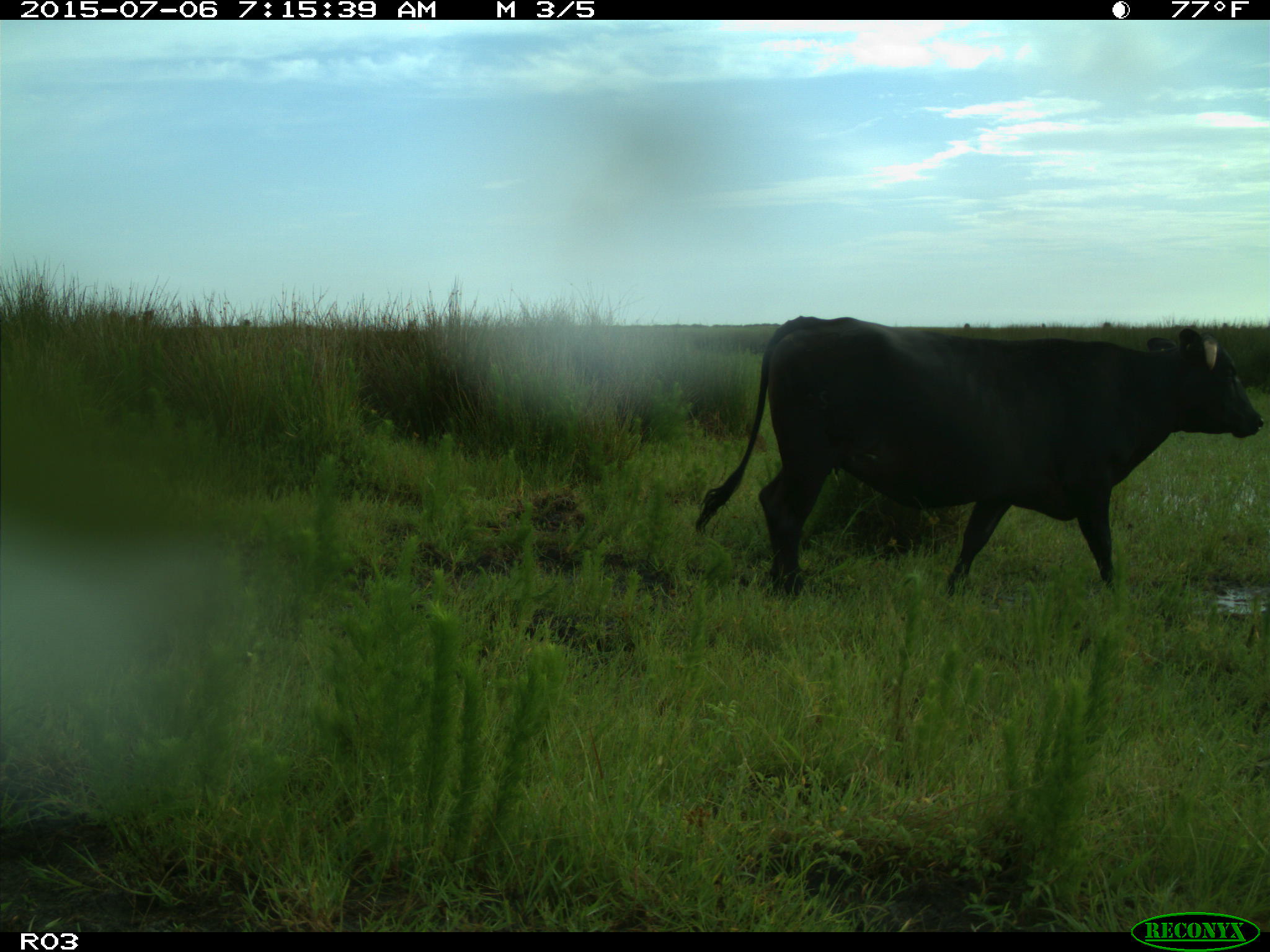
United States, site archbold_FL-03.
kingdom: Animalia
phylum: Chordata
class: Mammalia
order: Artiodactyla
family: Bovidae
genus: Bos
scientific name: Bos taurus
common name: domestic cow